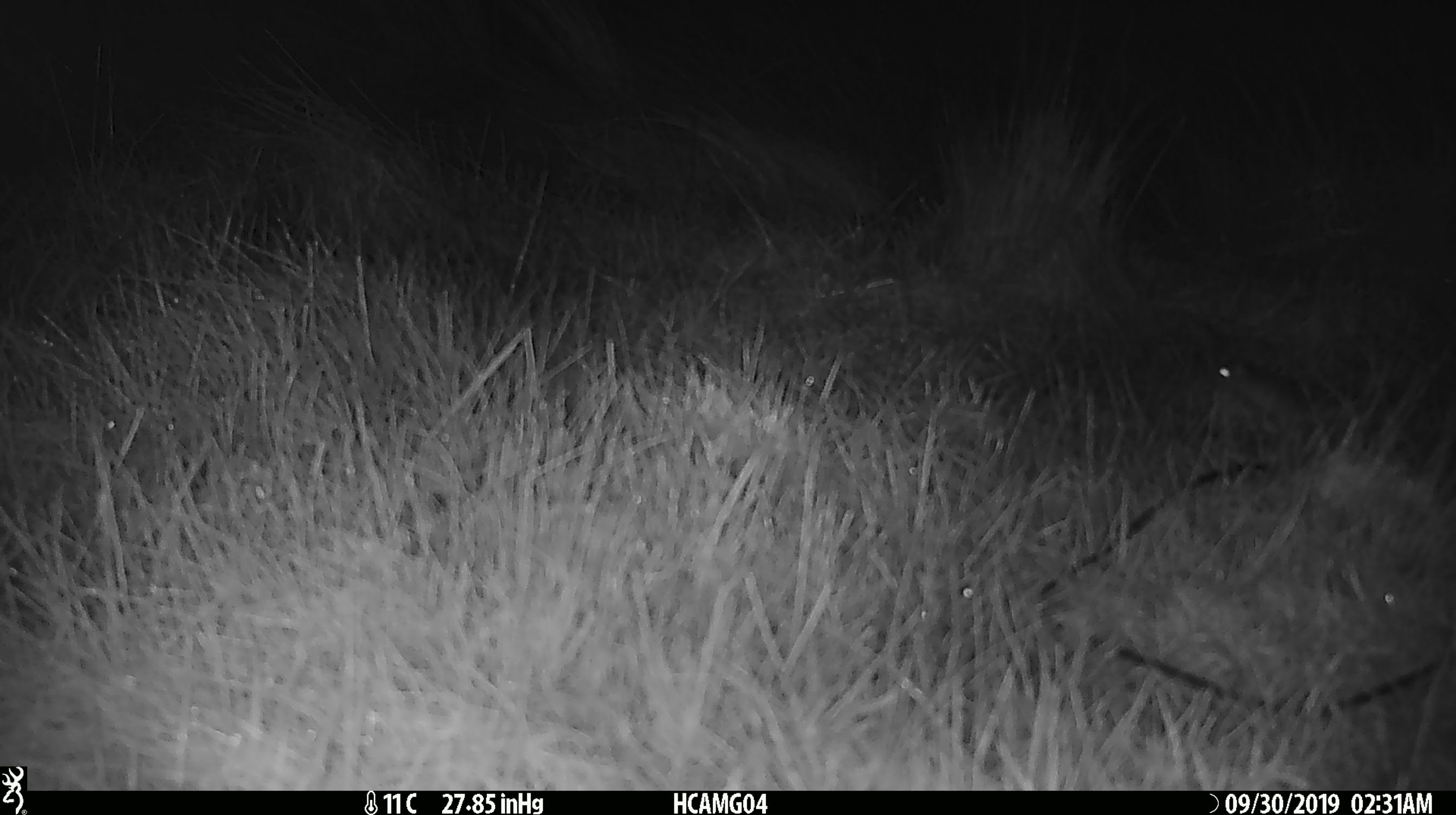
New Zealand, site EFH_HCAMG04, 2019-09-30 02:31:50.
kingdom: Animalia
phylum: Chordata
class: Mammalia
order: Rodentia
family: Muridae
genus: Mus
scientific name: Mus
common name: mouse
Mouse (Mus).